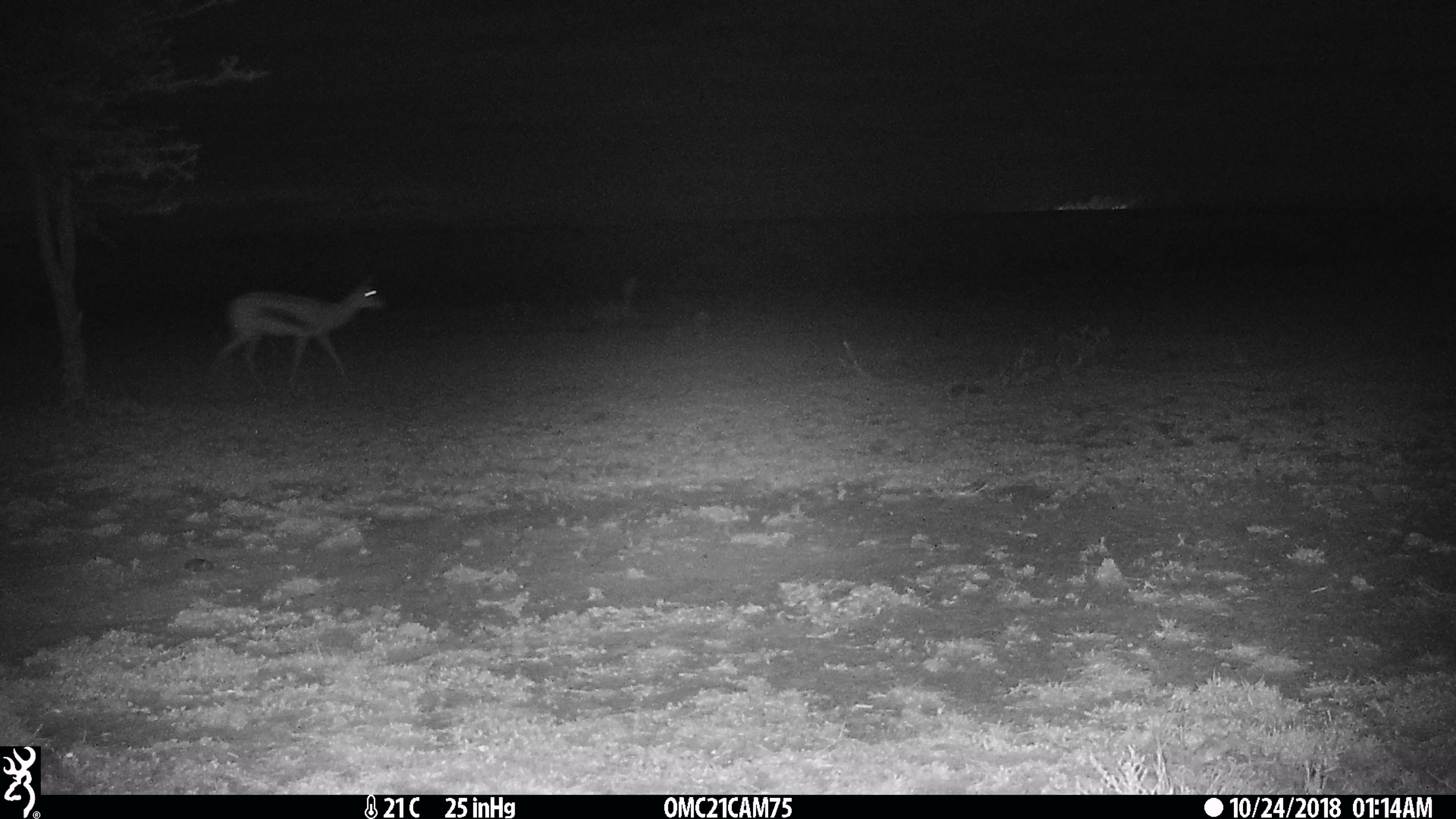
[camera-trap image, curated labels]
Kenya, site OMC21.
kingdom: Animalia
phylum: Chordata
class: Mammalia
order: Artiodactyla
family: Bovidae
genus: Eudorcas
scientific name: Eudorcas thomsonii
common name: thomon's gazelle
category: gazelle thomsons